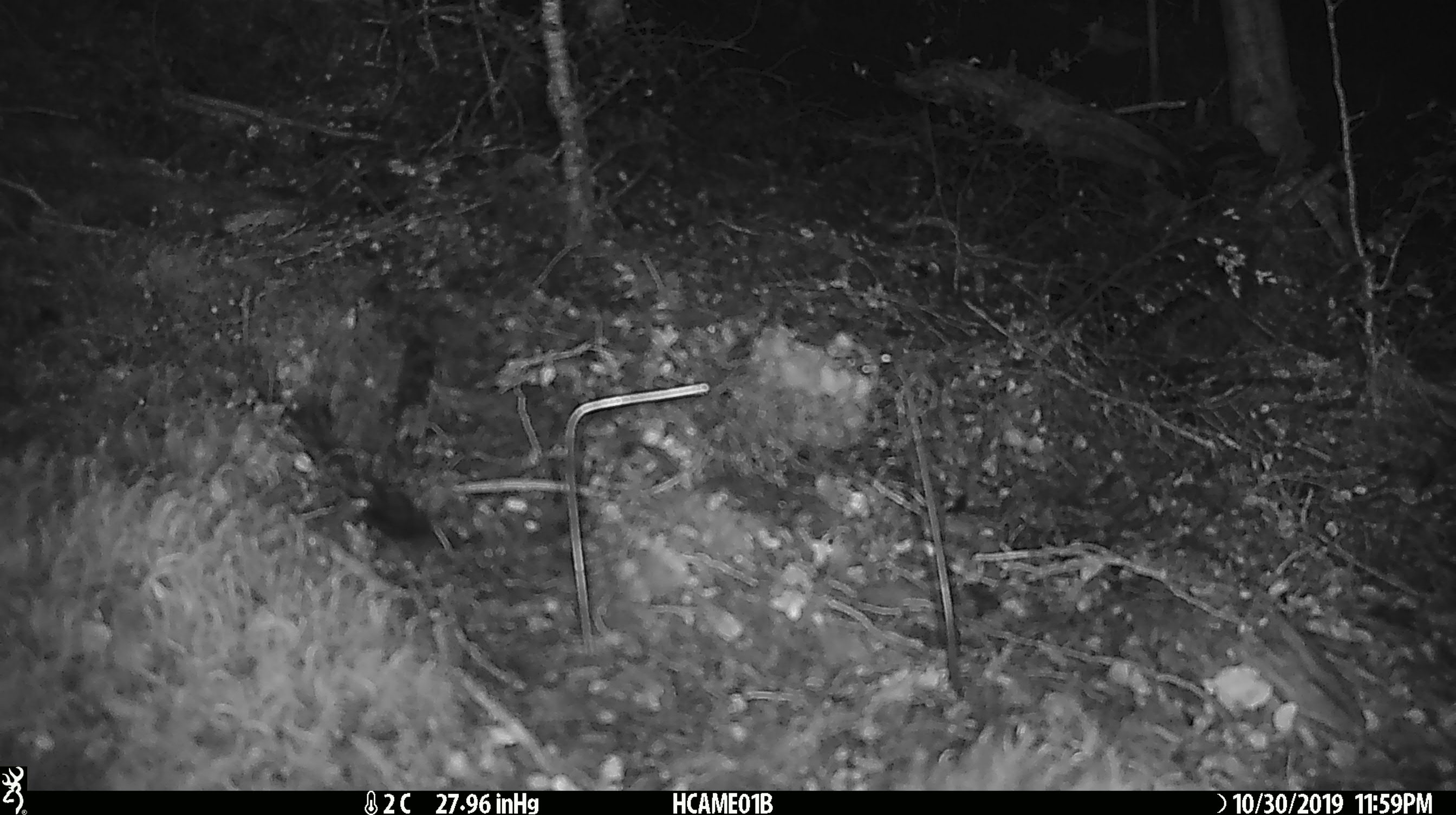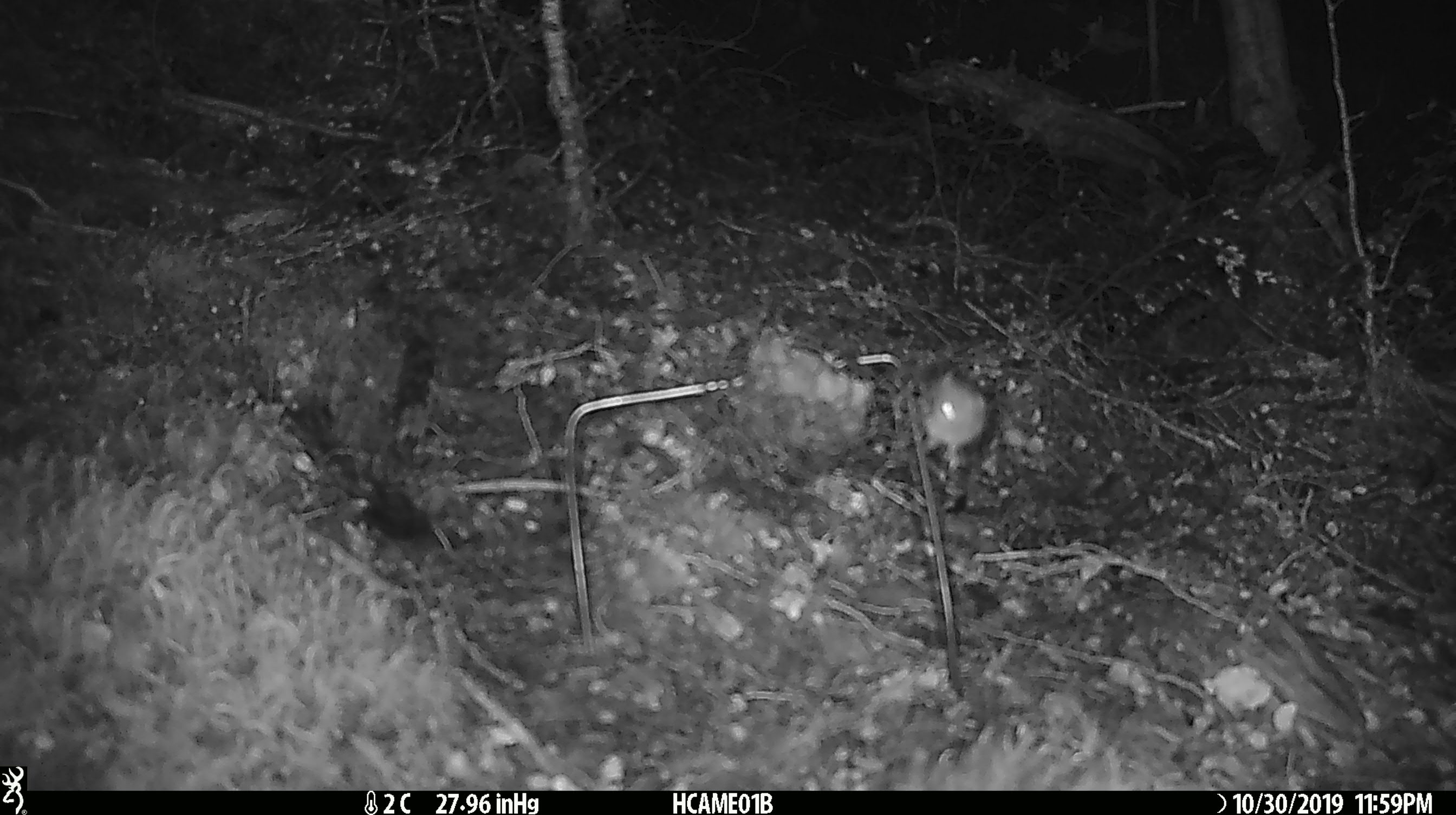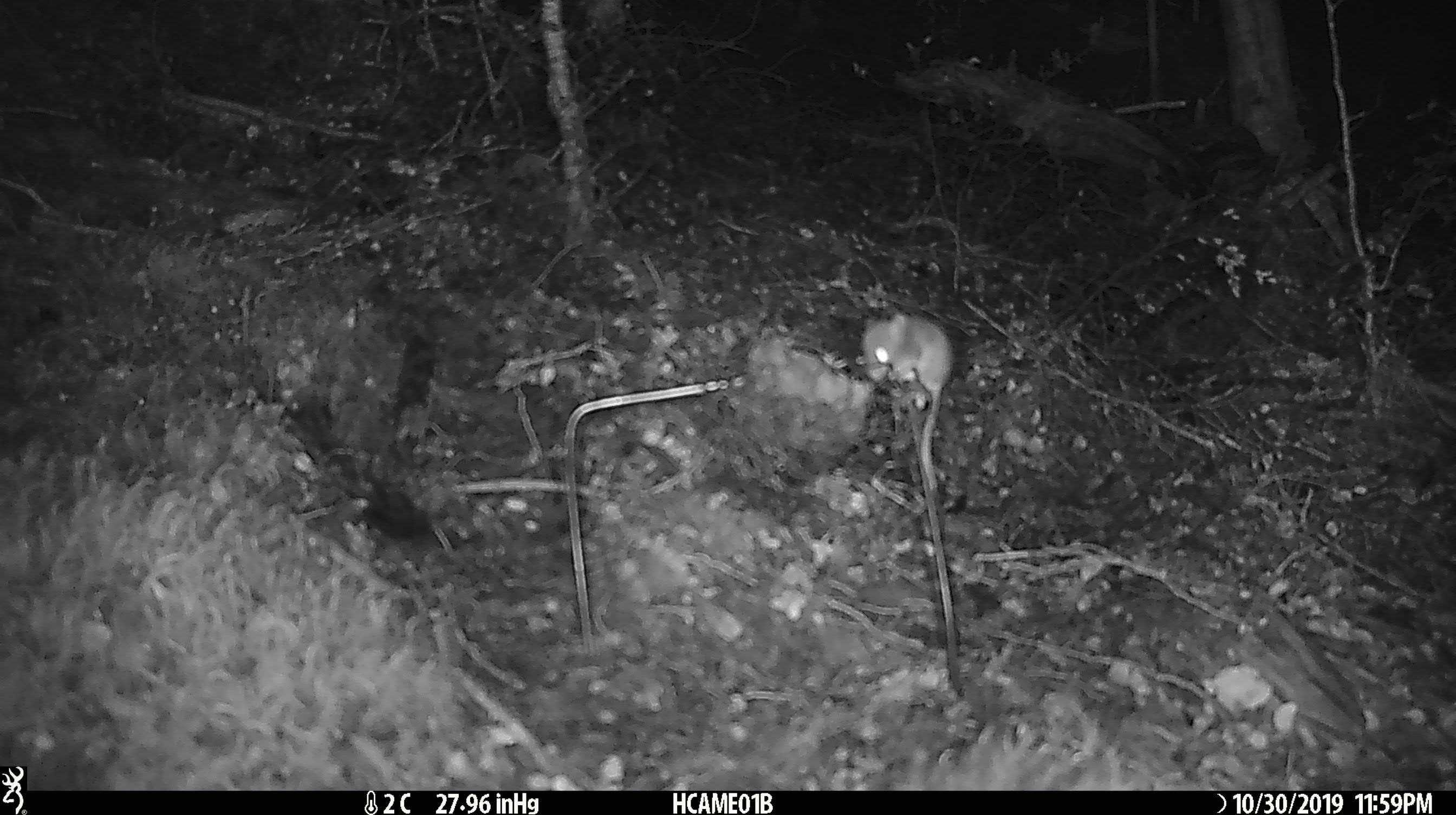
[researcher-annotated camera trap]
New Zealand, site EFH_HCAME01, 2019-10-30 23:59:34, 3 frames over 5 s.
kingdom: Animalia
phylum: Chordata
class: Mammalia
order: Rodentia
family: Muridae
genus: Mus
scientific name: Mus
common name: mouse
Mouse (Mus).